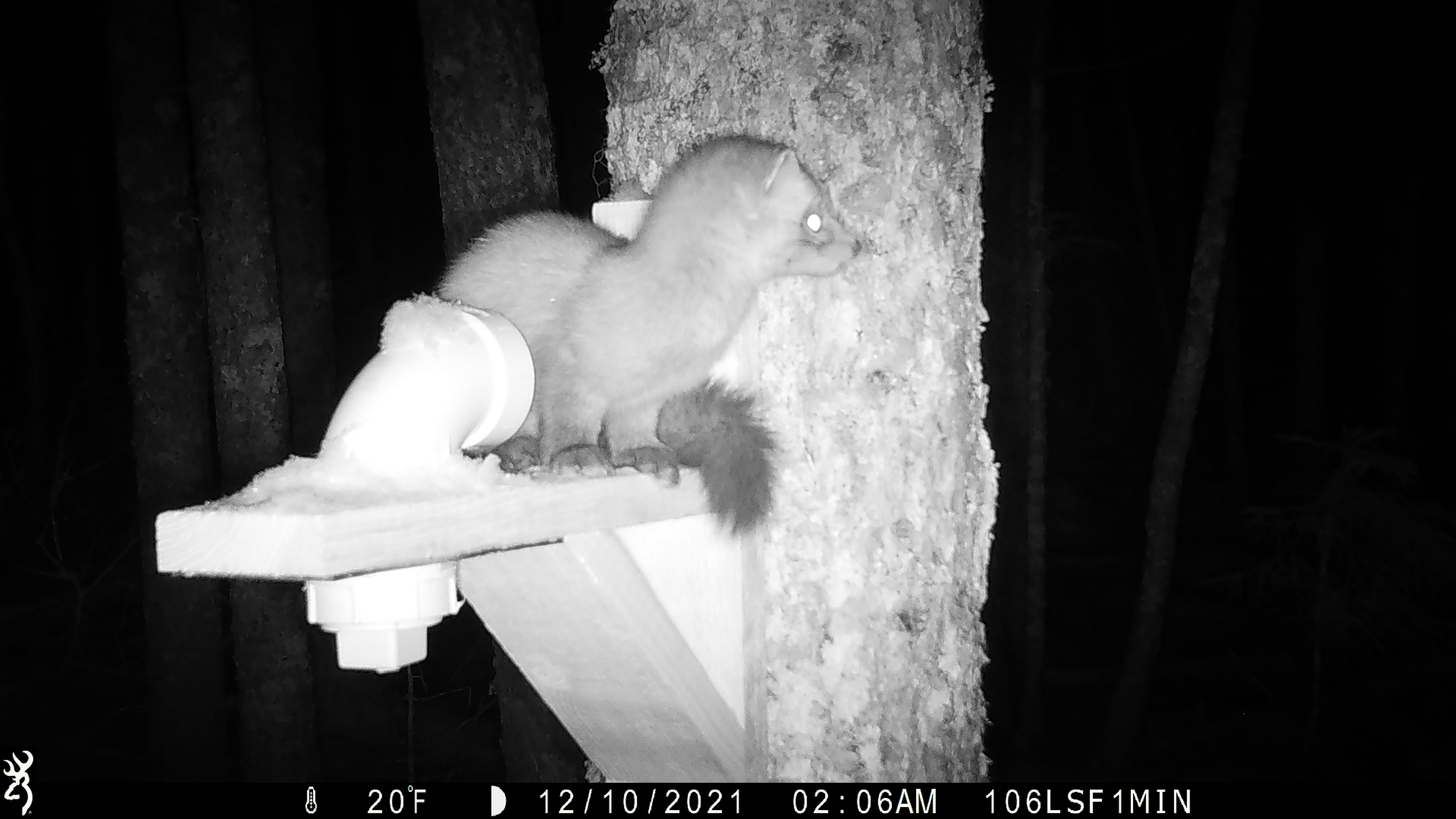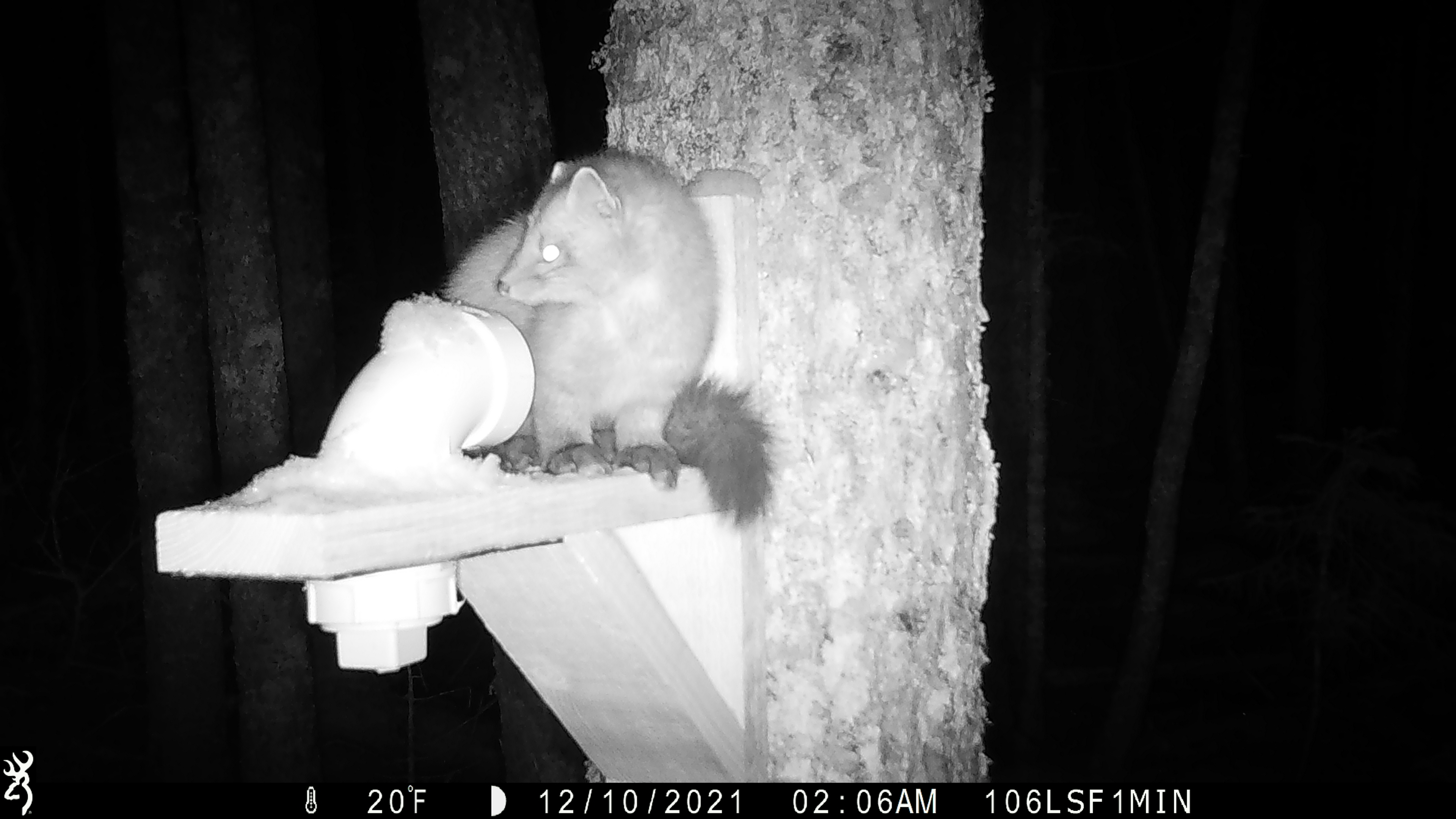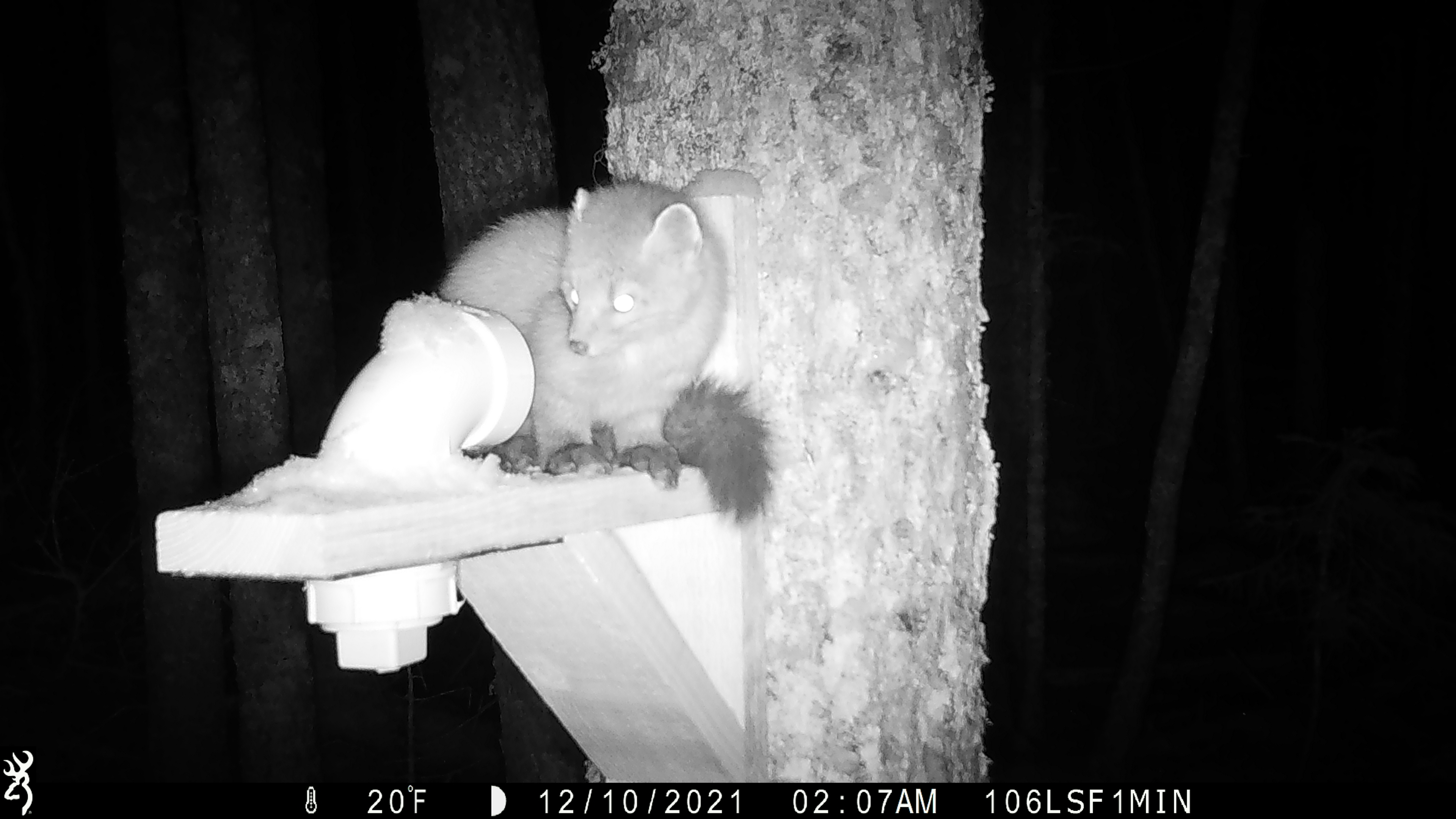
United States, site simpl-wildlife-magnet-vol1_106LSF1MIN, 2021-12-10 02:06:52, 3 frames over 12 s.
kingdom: Animalia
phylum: Chordata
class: Mammalia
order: Carnivora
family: Mustelidae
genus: Martes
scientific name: Martes americana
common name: american marten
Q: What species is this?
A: American marten (Martes americana).